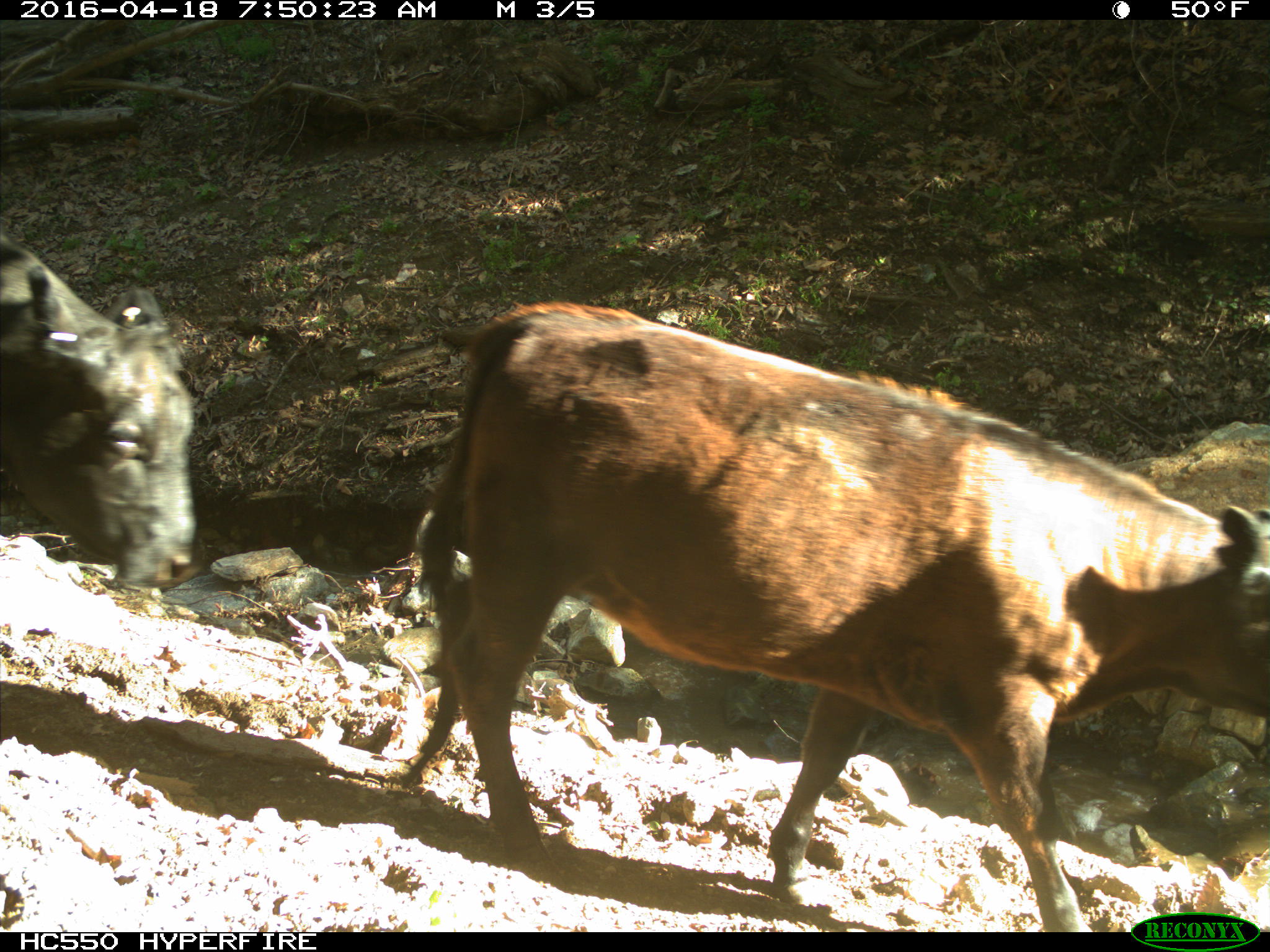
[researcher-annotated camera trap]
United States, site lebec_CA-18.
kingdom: Animalia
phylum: Chordata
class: Mammalia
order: Artiodactyla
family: Bovidae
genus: Bos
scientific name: Bos taurus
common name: domestic cow